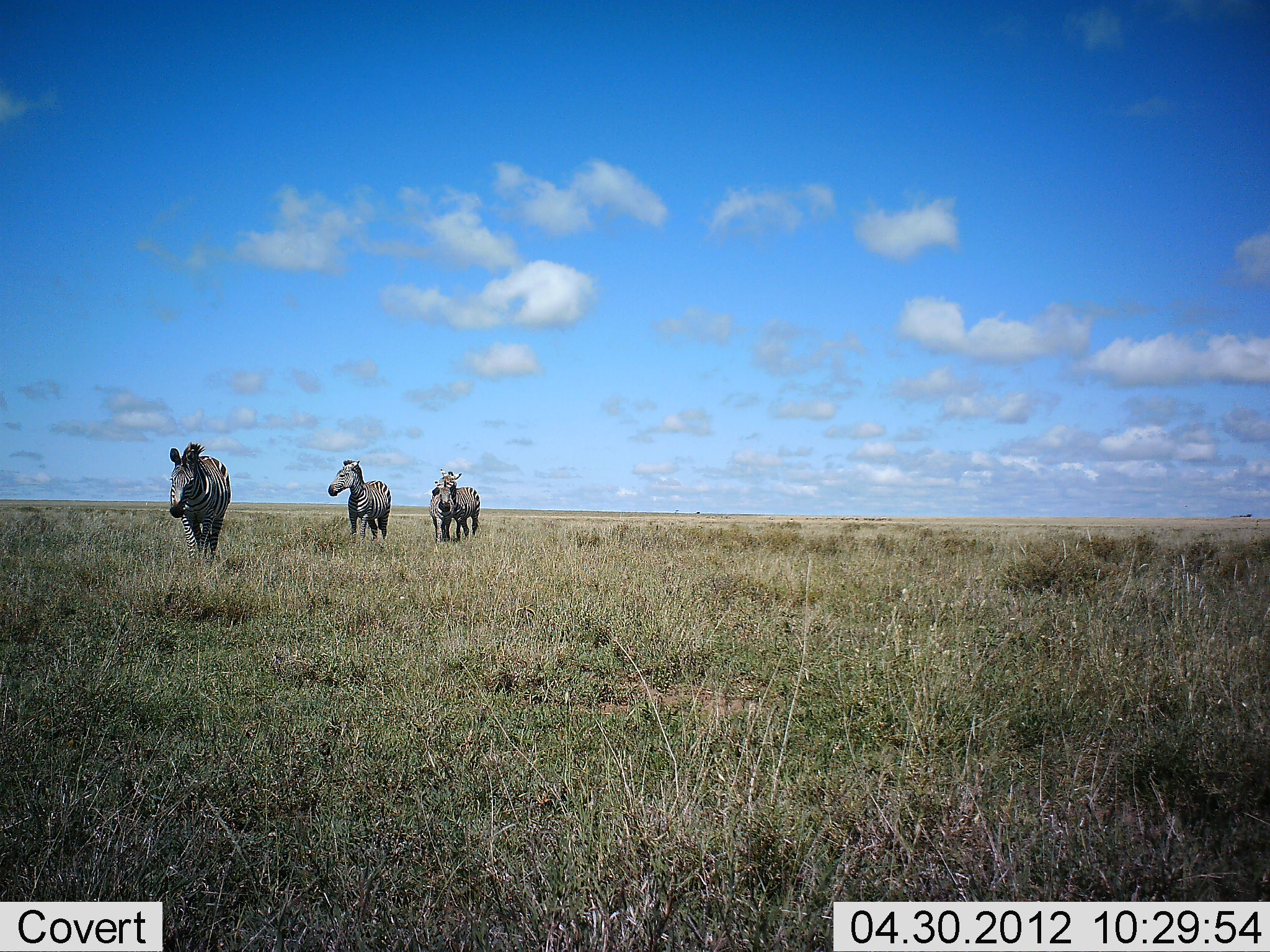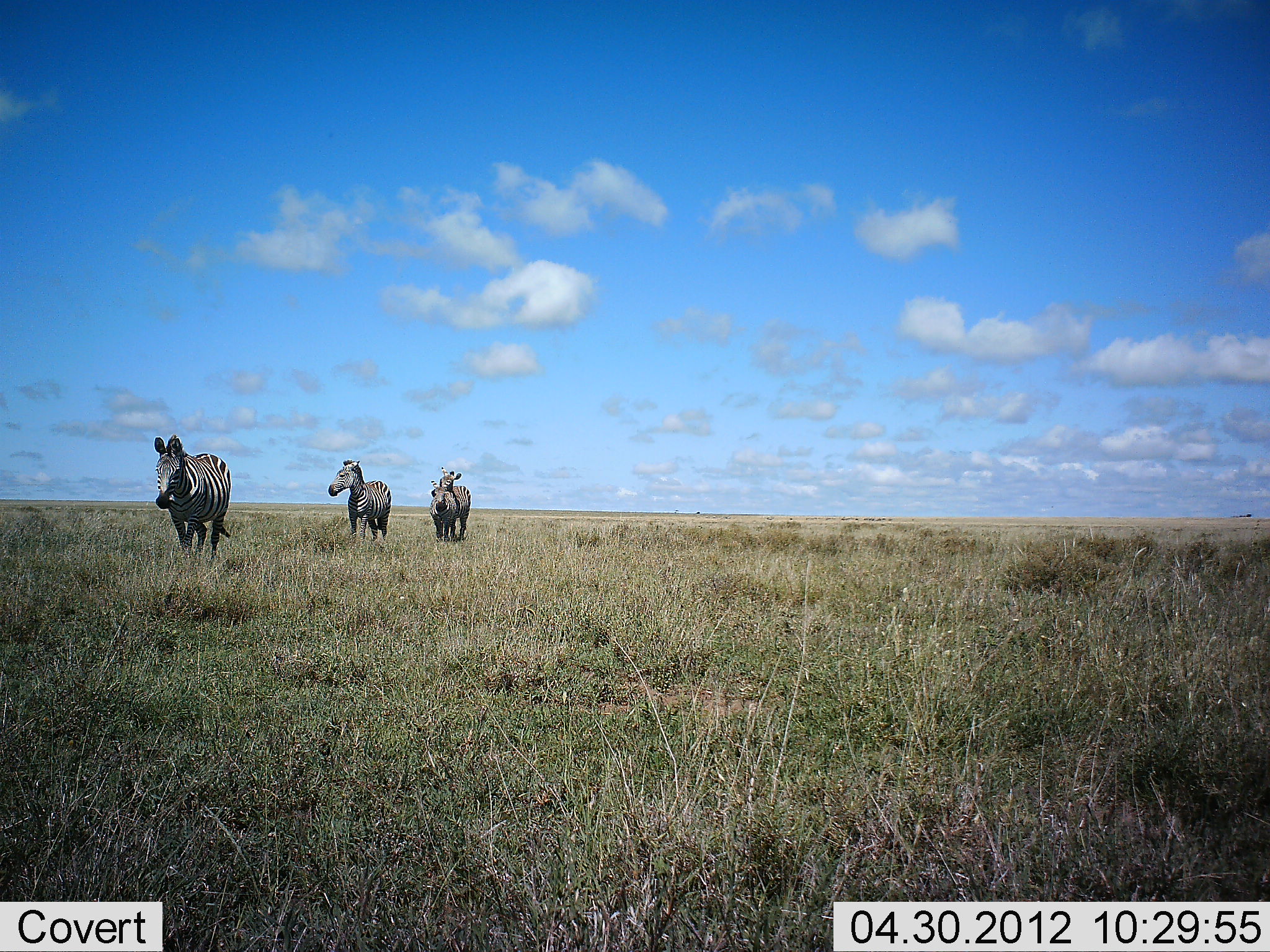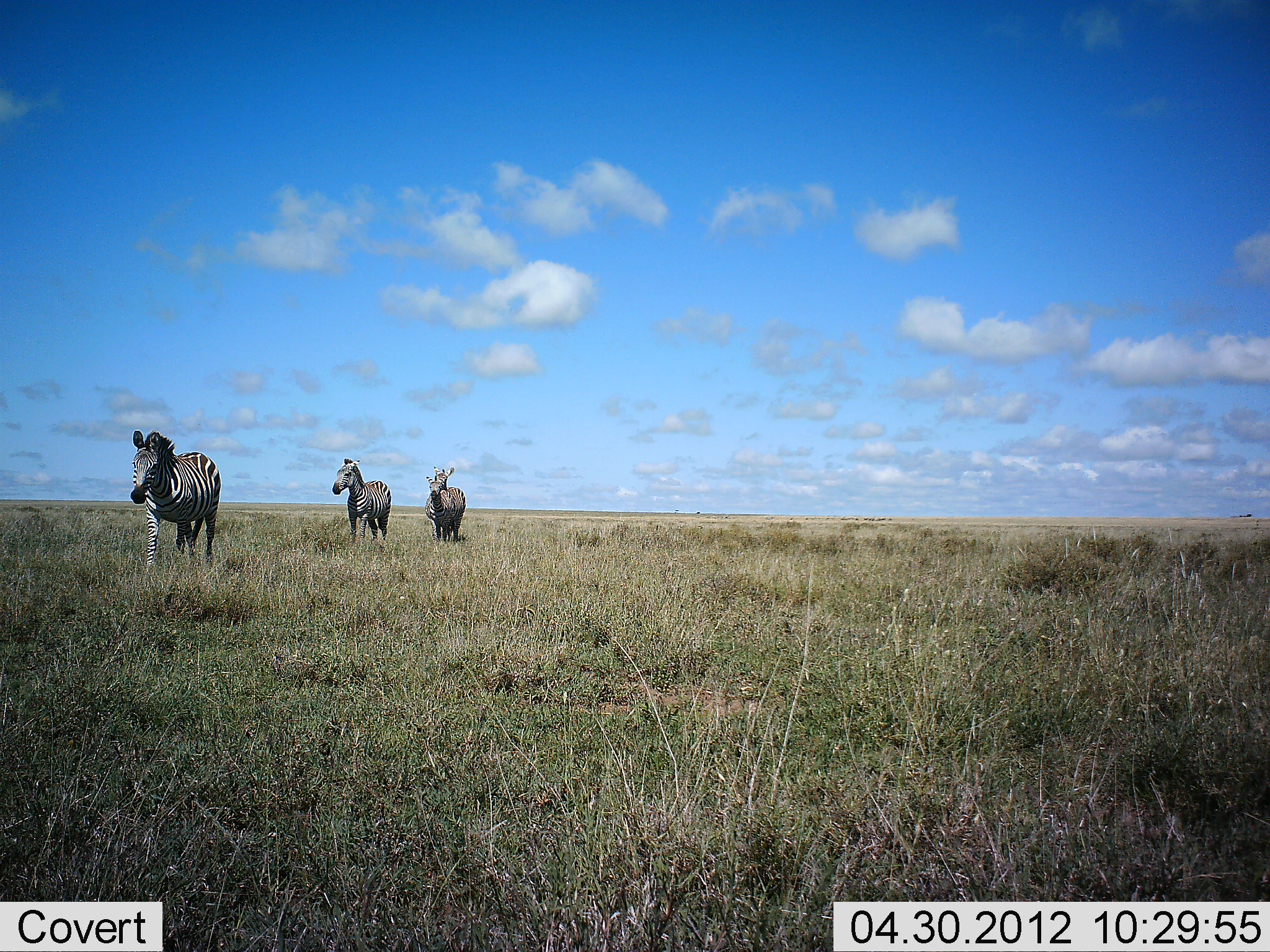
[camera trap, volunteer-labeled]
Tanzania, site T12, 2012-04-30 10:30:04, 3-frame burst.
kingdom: Animalia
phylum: Chordata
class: Mammalia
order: Perissodactyla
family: Equidae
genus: Equus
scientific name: Equus quagga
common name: plains zebra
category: zebra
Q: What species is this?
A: Zebra (plains zebra) (Equus quagga).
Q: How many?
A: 4.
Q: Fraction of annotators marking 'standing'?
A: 41%.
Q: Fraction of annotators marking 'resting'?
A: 0%.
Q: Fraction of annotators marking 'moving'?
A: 93%.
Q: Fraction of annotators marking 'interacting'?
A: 4%.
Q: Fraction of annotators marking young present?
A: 0%.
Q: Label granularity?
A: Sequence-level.